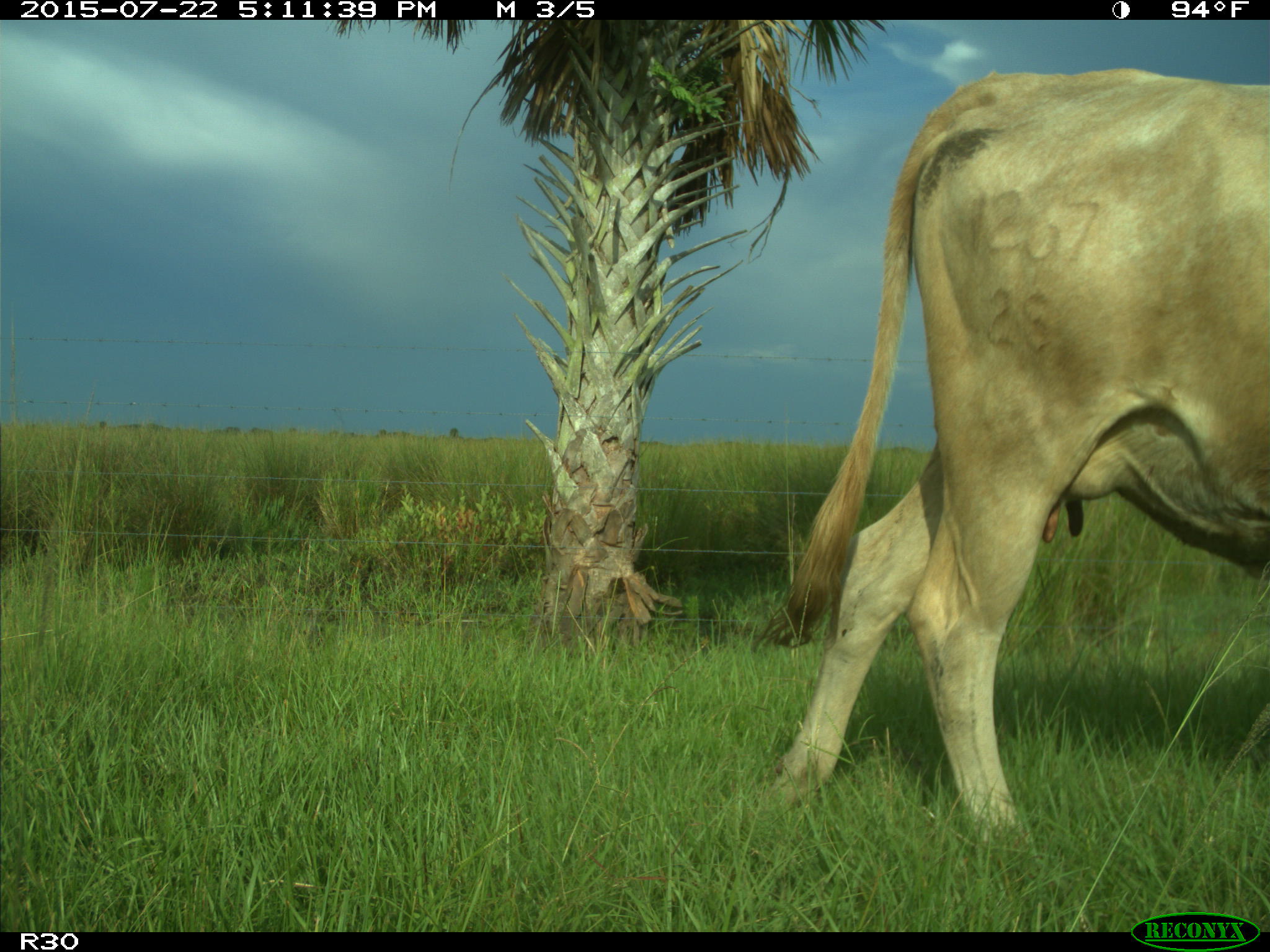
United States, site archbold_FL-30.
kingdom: Animalia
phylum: Chordata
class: Mammalia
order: Artiodactyla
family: Bovidae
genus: Bos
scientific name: Bos taurus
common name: domestic cow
Bos taurus (domestic cow).